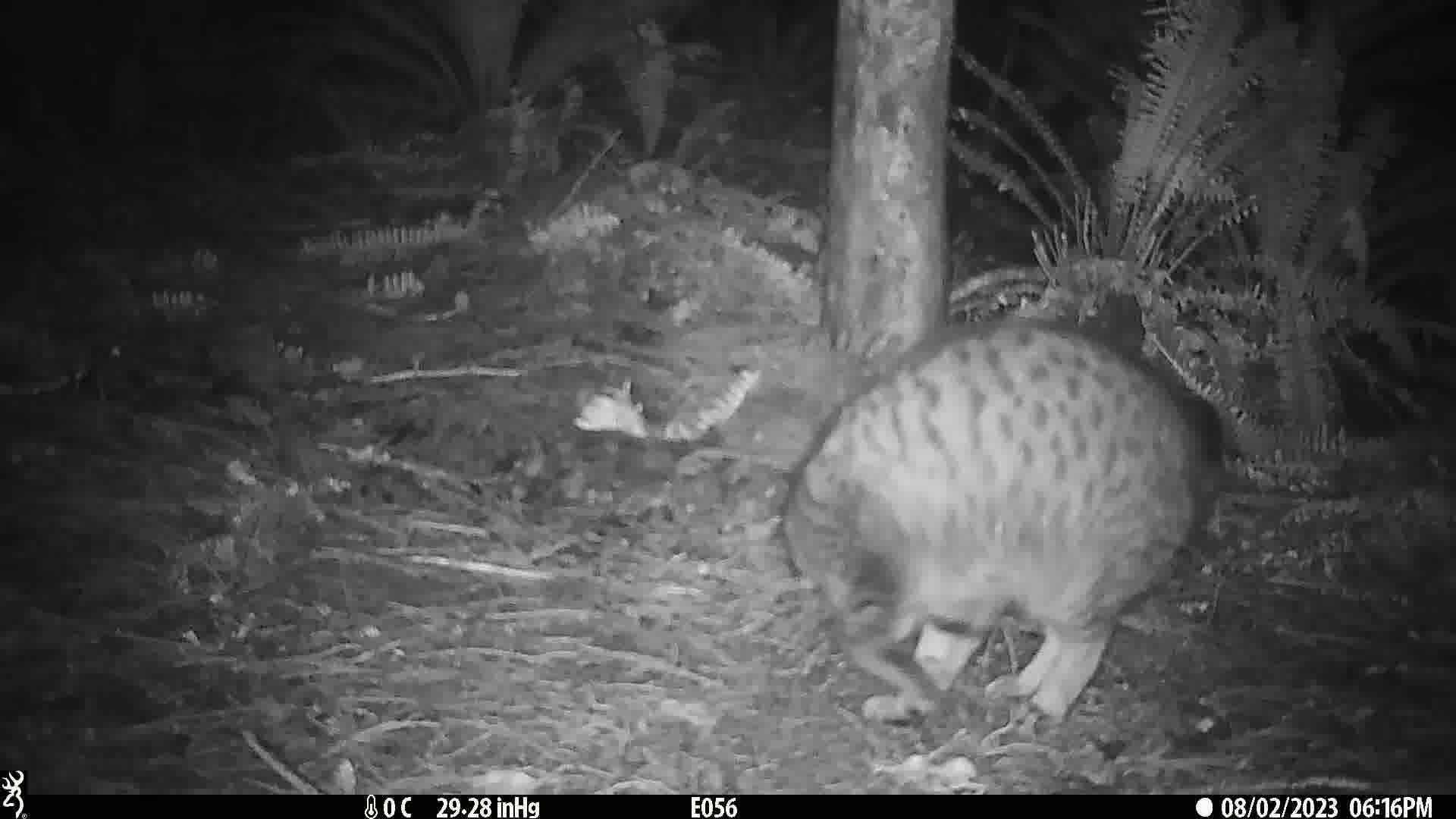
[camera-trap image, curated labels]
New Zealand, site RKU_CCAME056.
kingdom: Animalia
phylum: Chordata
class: Mammalia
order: Carnivora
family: Felidae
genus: Felis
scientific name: Felis catus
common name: domestic cat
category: cat